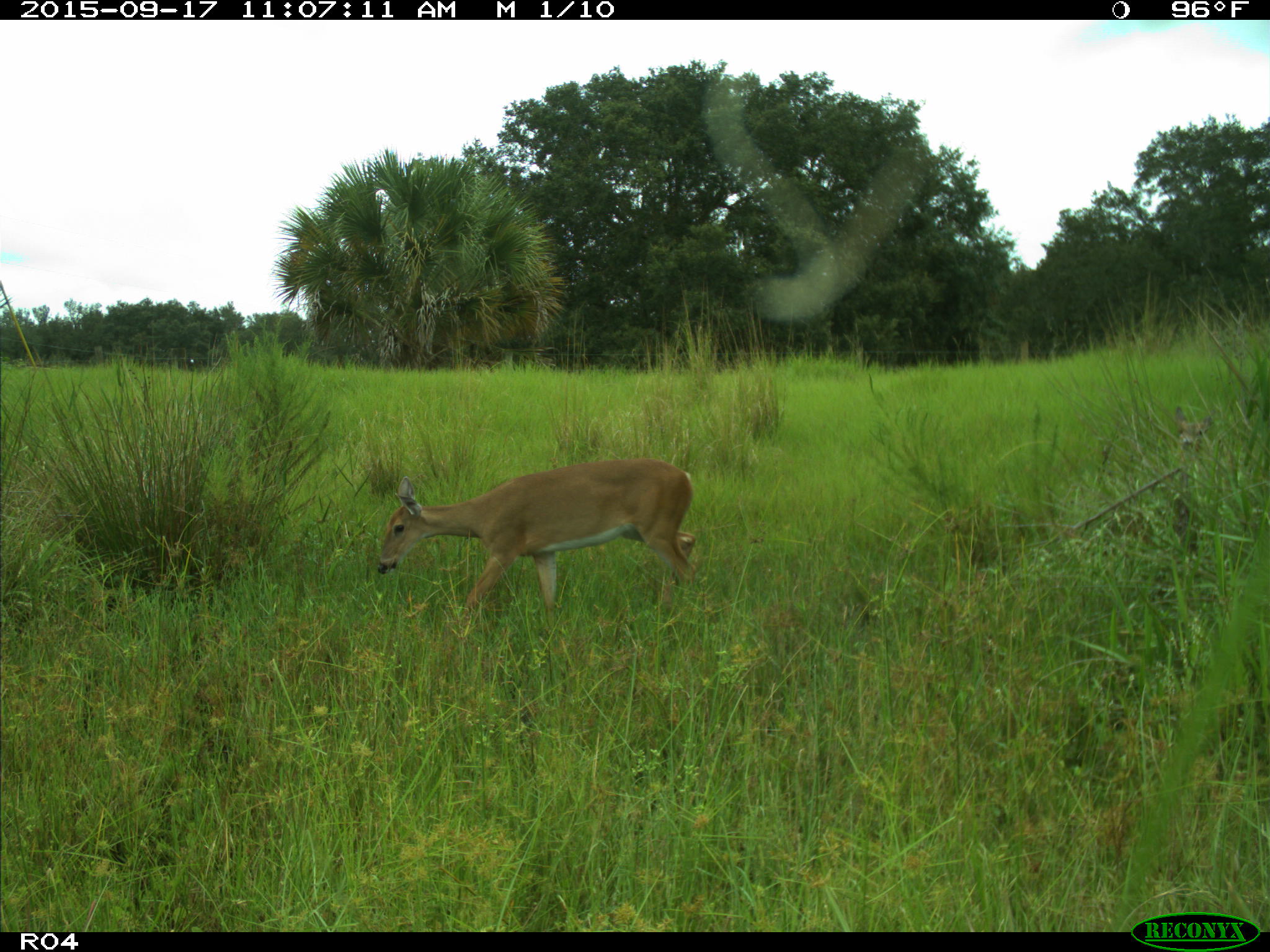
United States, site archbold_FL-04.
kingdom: Animalia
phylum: Chordata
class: Mammalia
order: Artiodactyla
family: Cervidae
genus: Odocoileus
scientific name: Odocoileus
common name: deer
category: unidentified deer